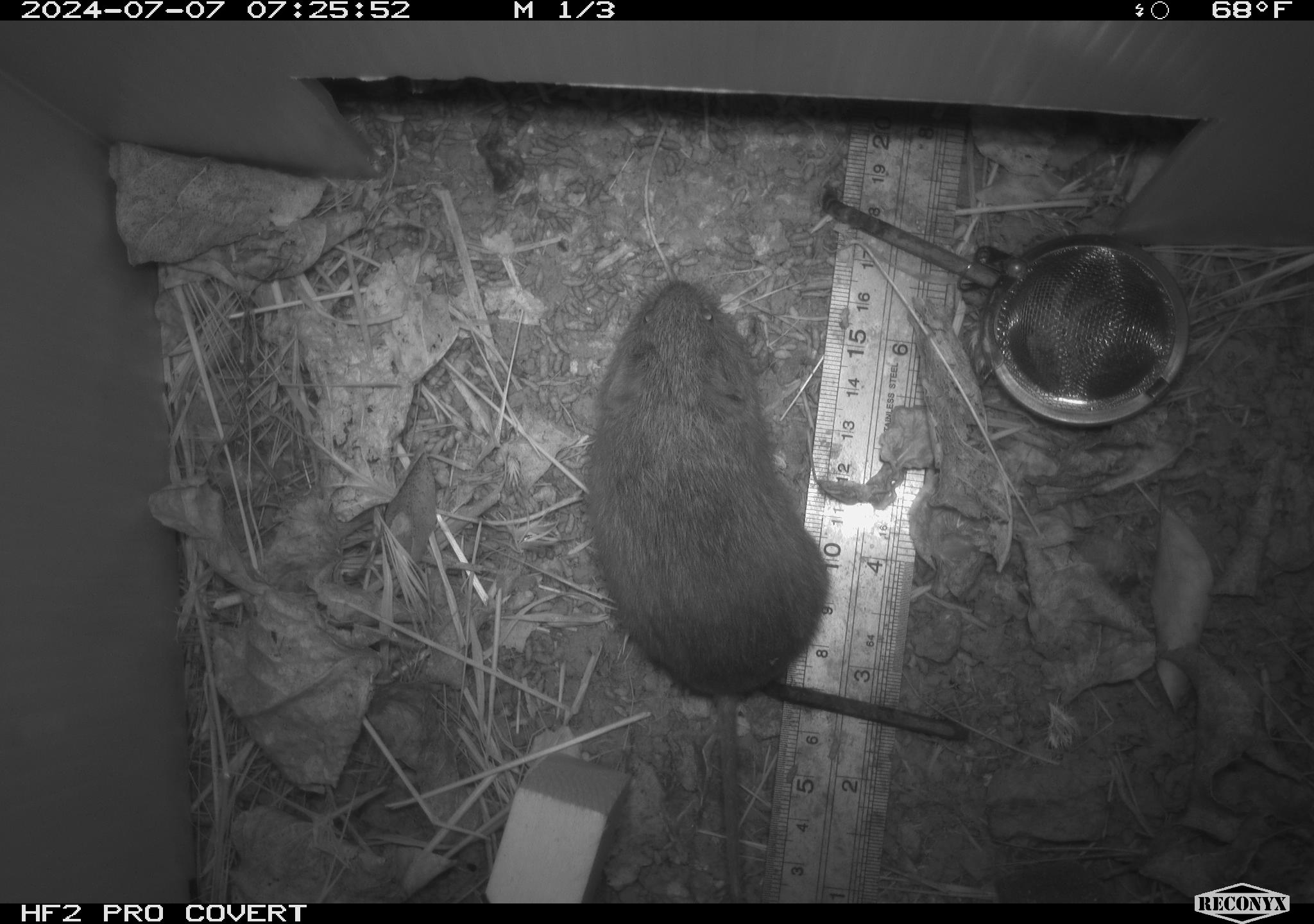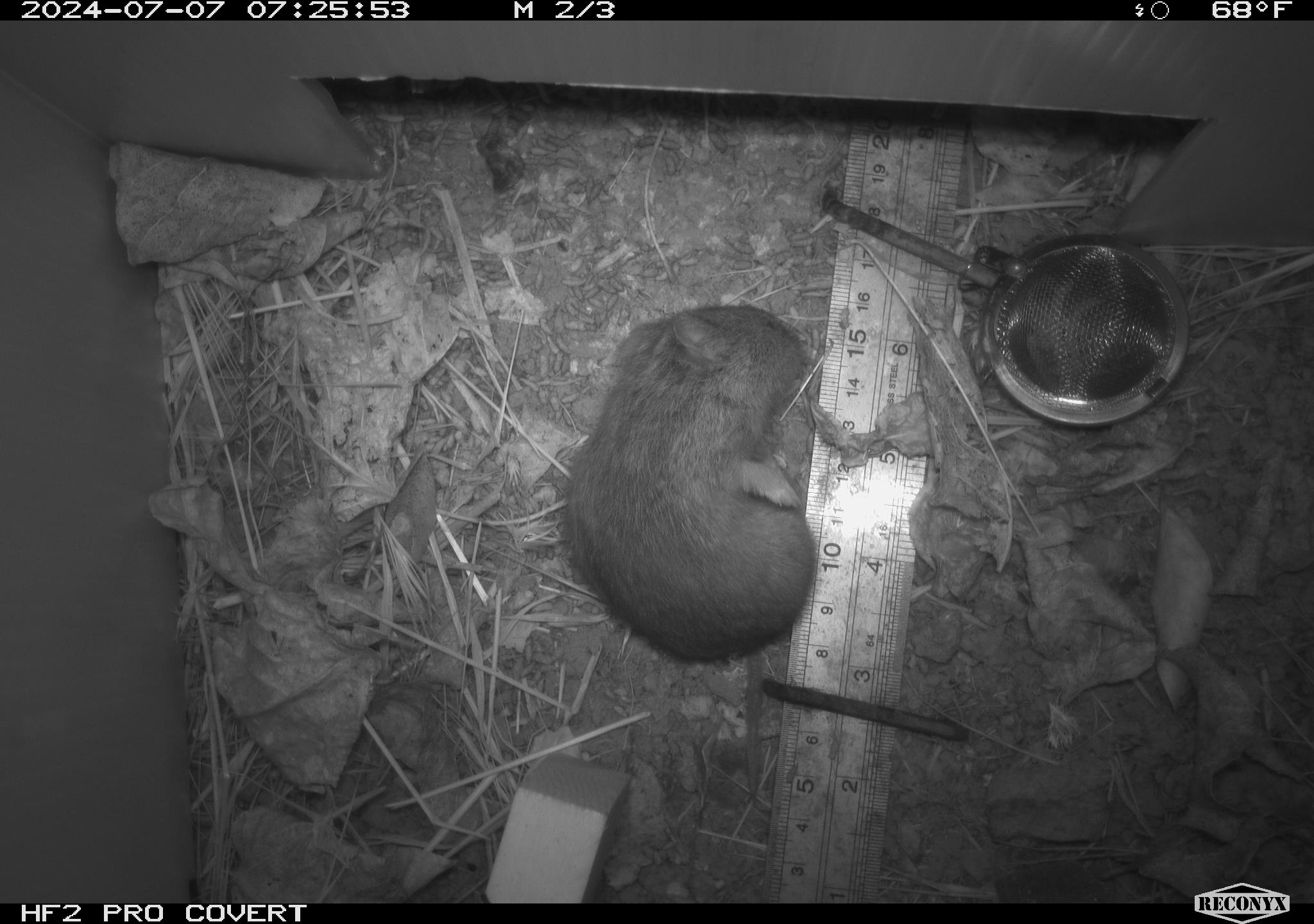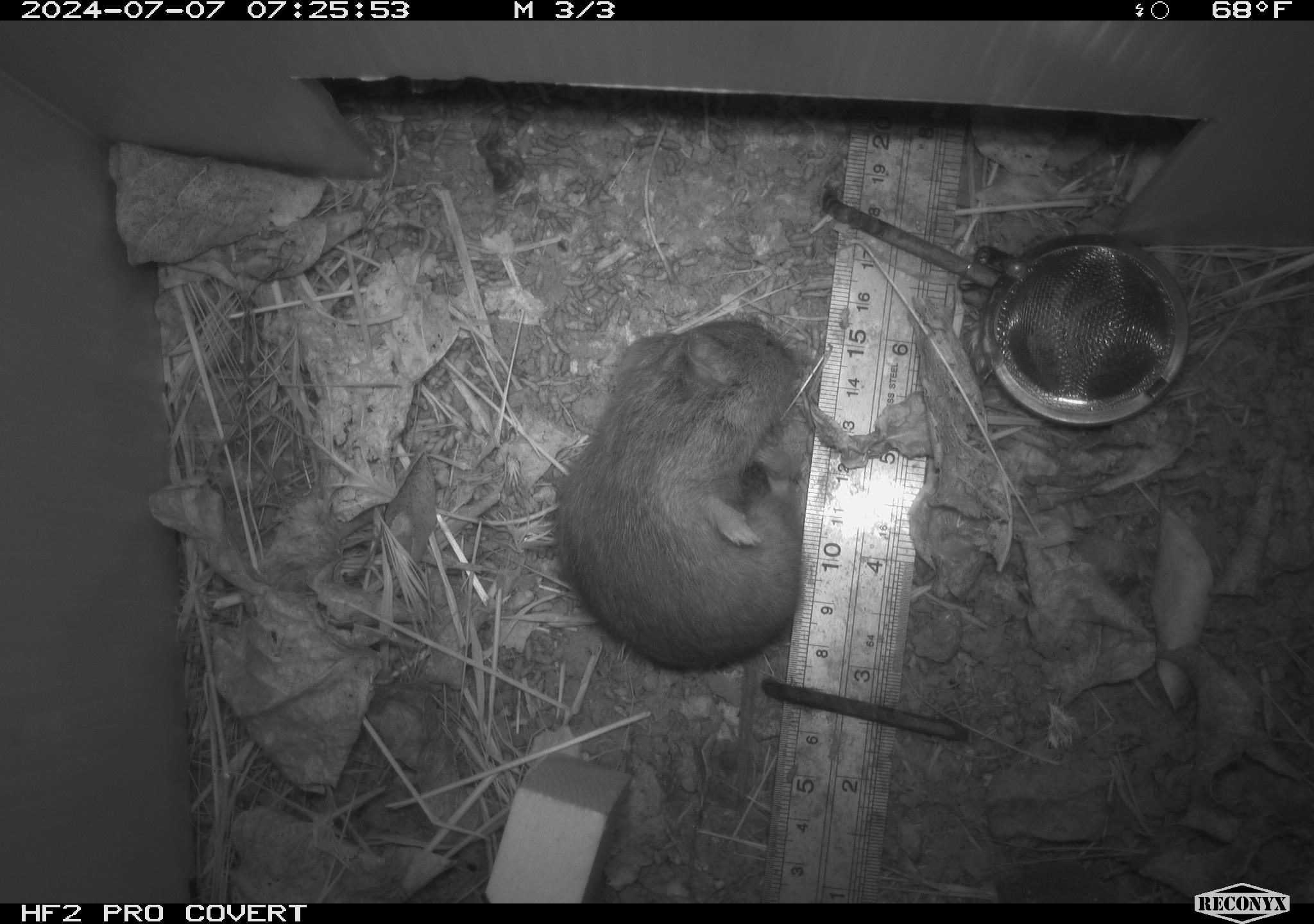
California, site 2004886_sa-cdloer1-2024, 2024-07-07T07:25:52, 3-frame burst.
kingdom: Animalia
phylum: Chordata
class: Mammalia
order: Rodentia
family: Cricetidae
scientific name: Arvicolinae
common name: voles, lemmings, and muskrats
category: arvicolinae subfamily